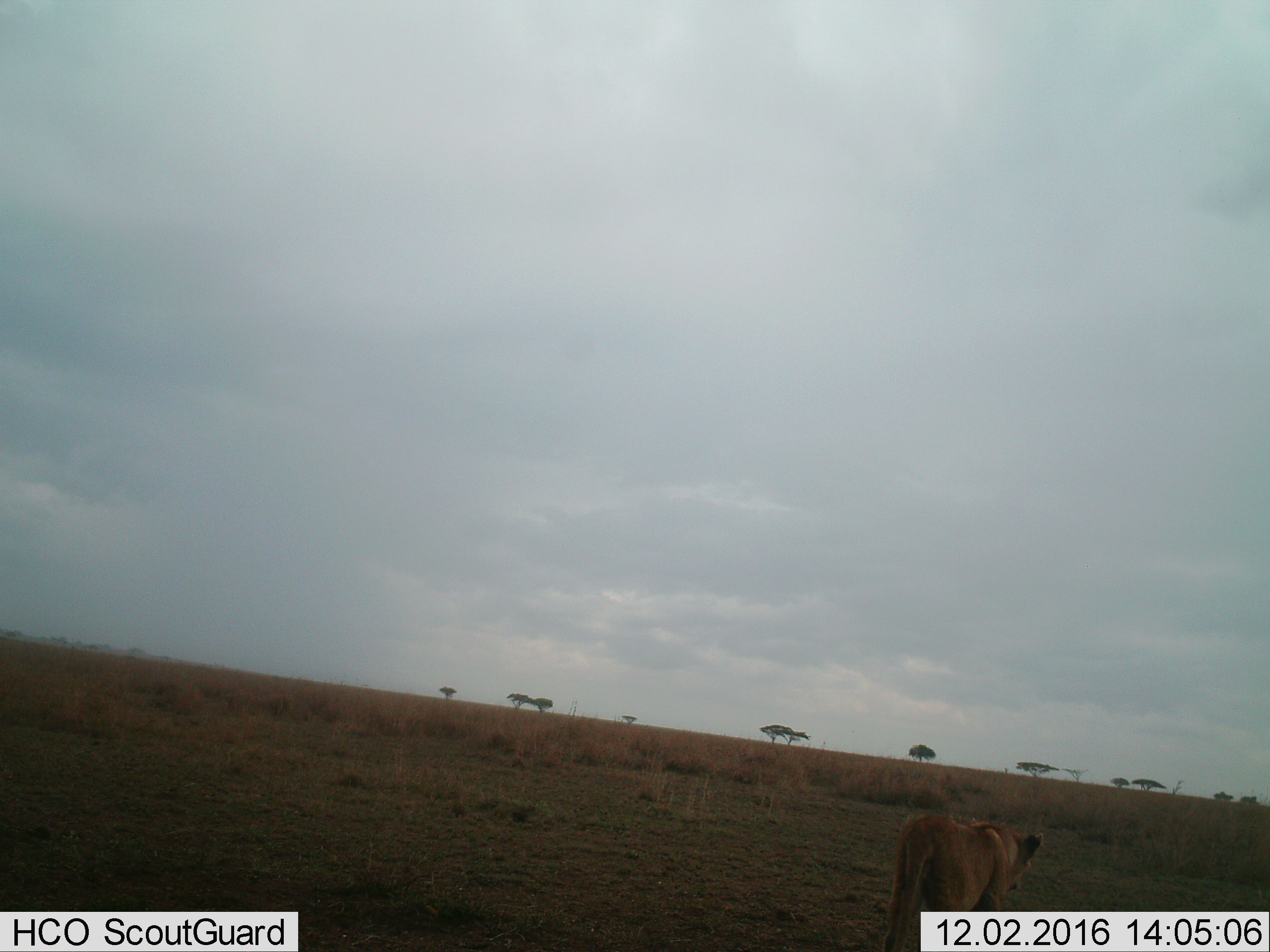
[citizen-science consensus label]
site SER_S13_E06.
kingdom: Animalia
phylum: Chordata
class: Mammalia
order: Carnivora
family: Felidae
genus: Panthera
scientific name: Panthera leo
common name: lion female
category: lionfemale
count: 1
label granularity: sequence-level